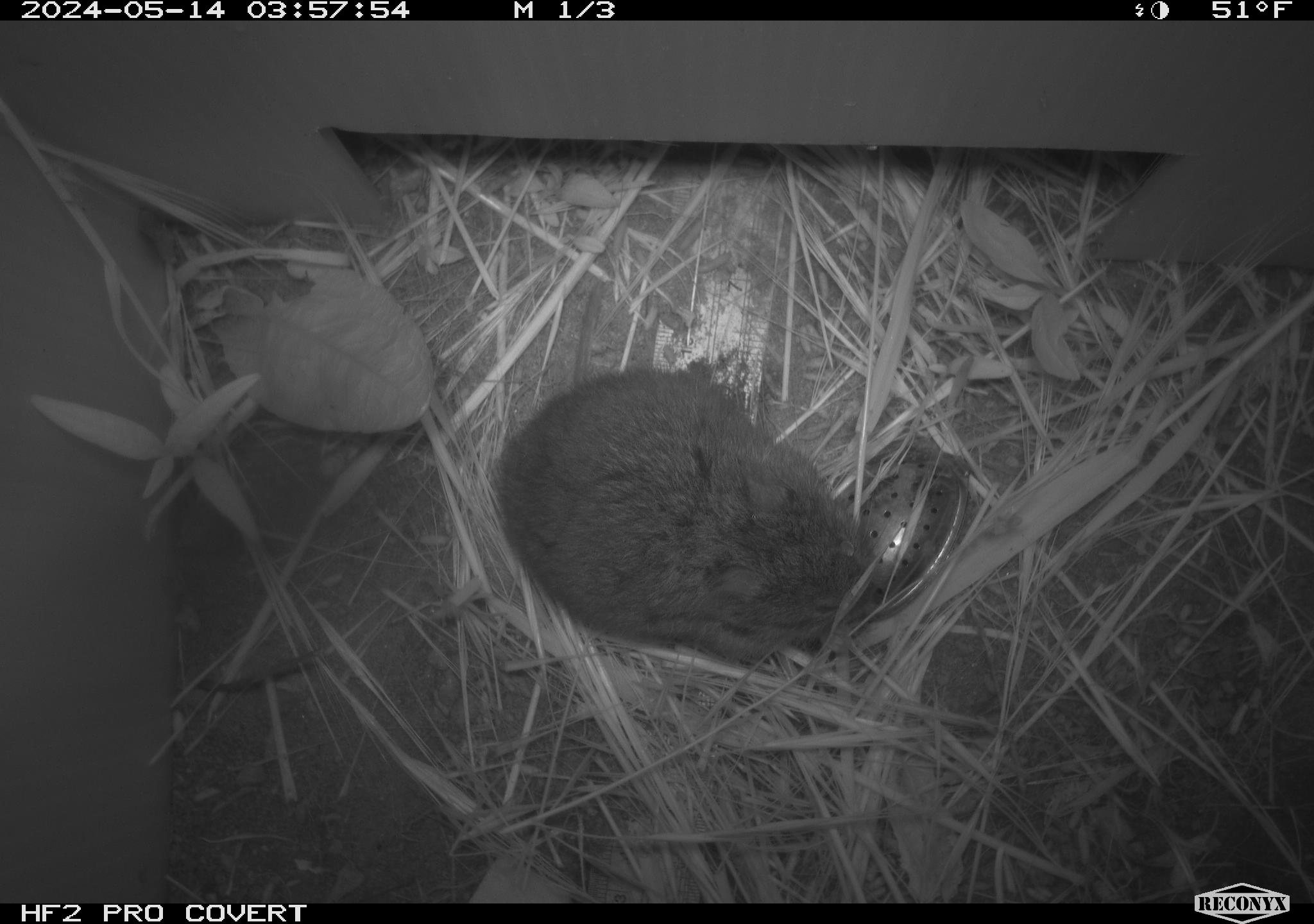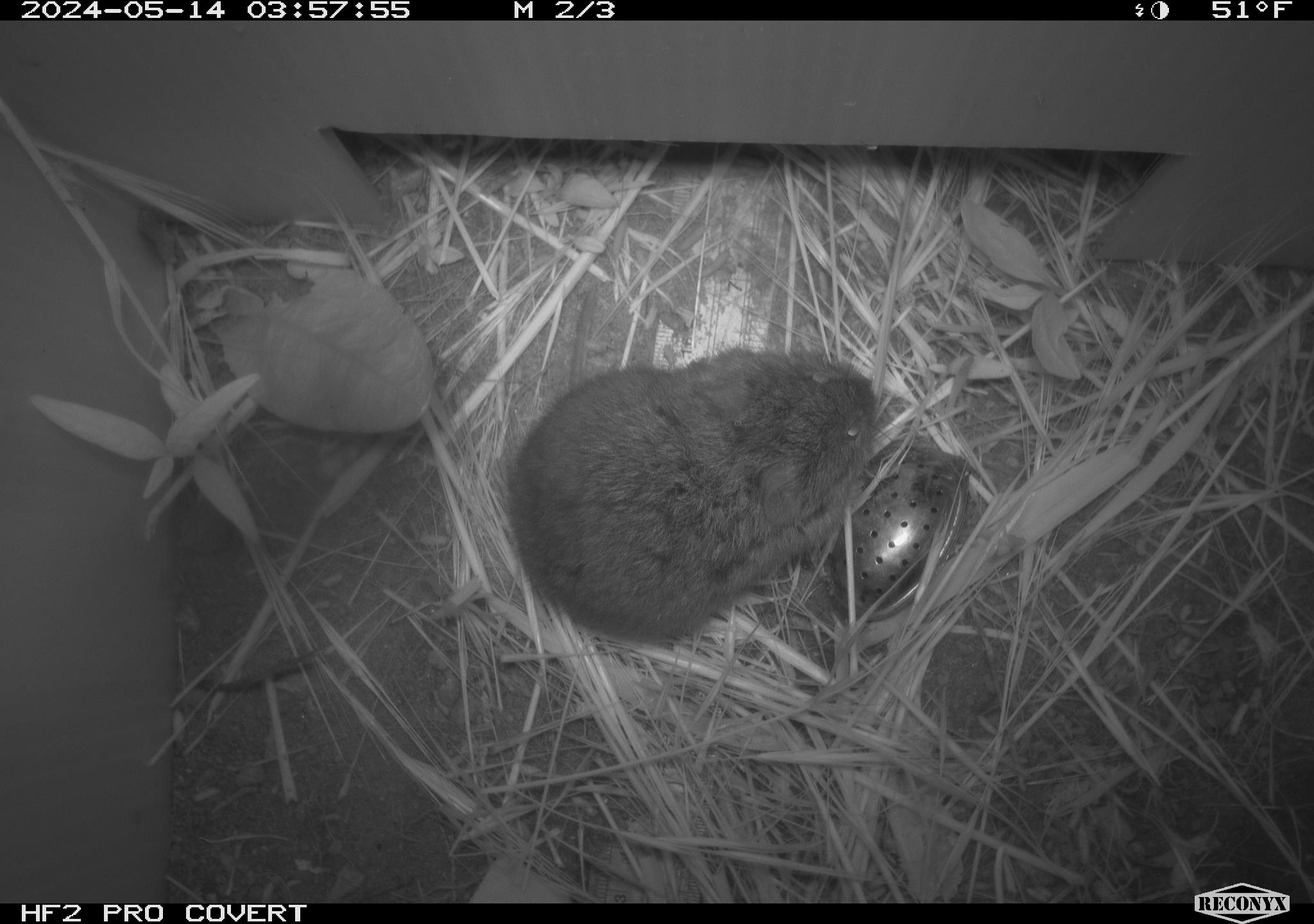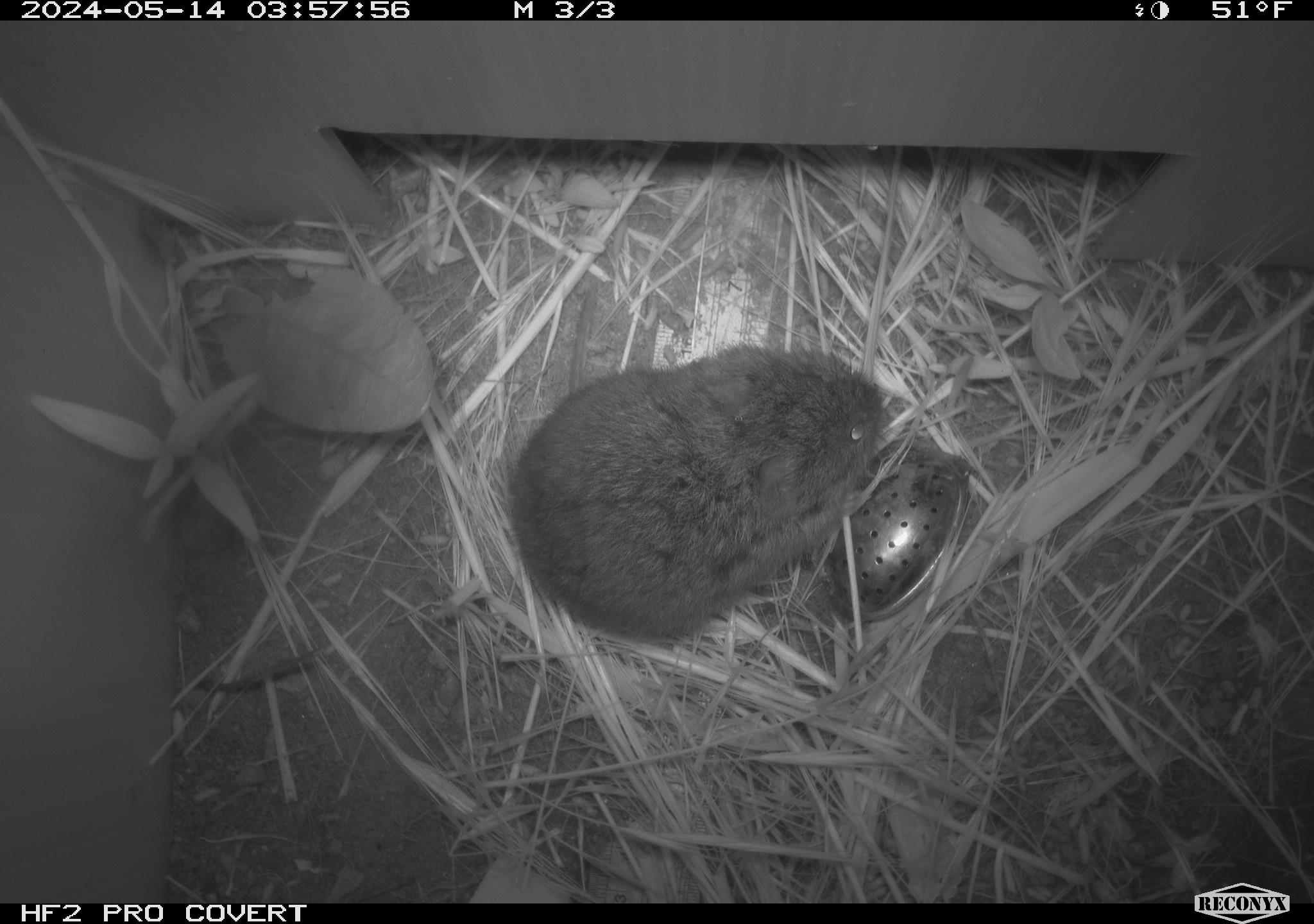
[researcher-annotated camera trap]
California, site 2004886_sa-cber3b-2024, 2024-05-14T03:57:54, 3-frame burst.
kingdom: Animalia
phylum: Chordata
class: Mammalia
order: Rodentia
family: Cricetidae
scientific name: Arvicolinae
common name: voles, lemmings, and muskrats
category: arvicolinae subfamily